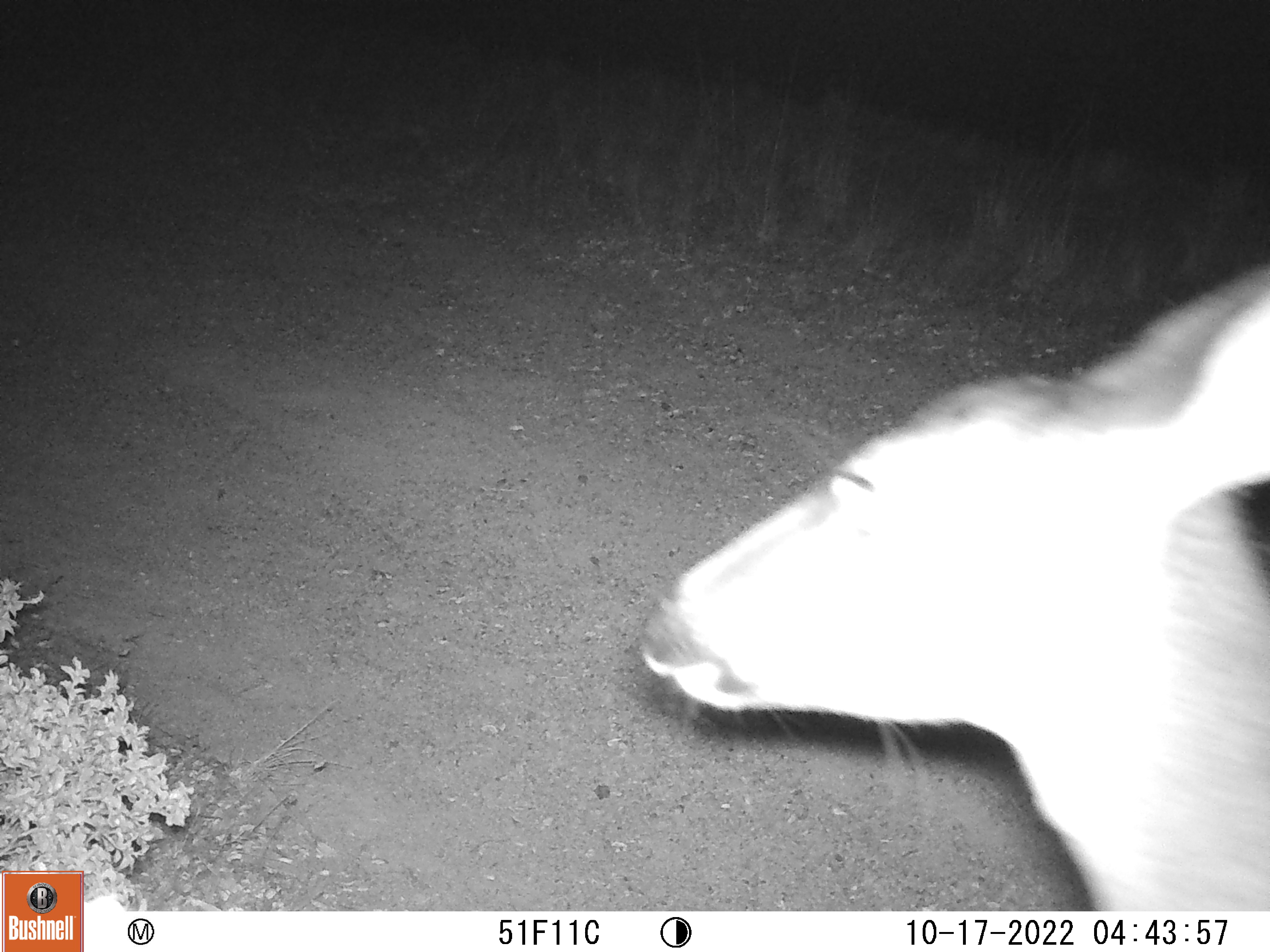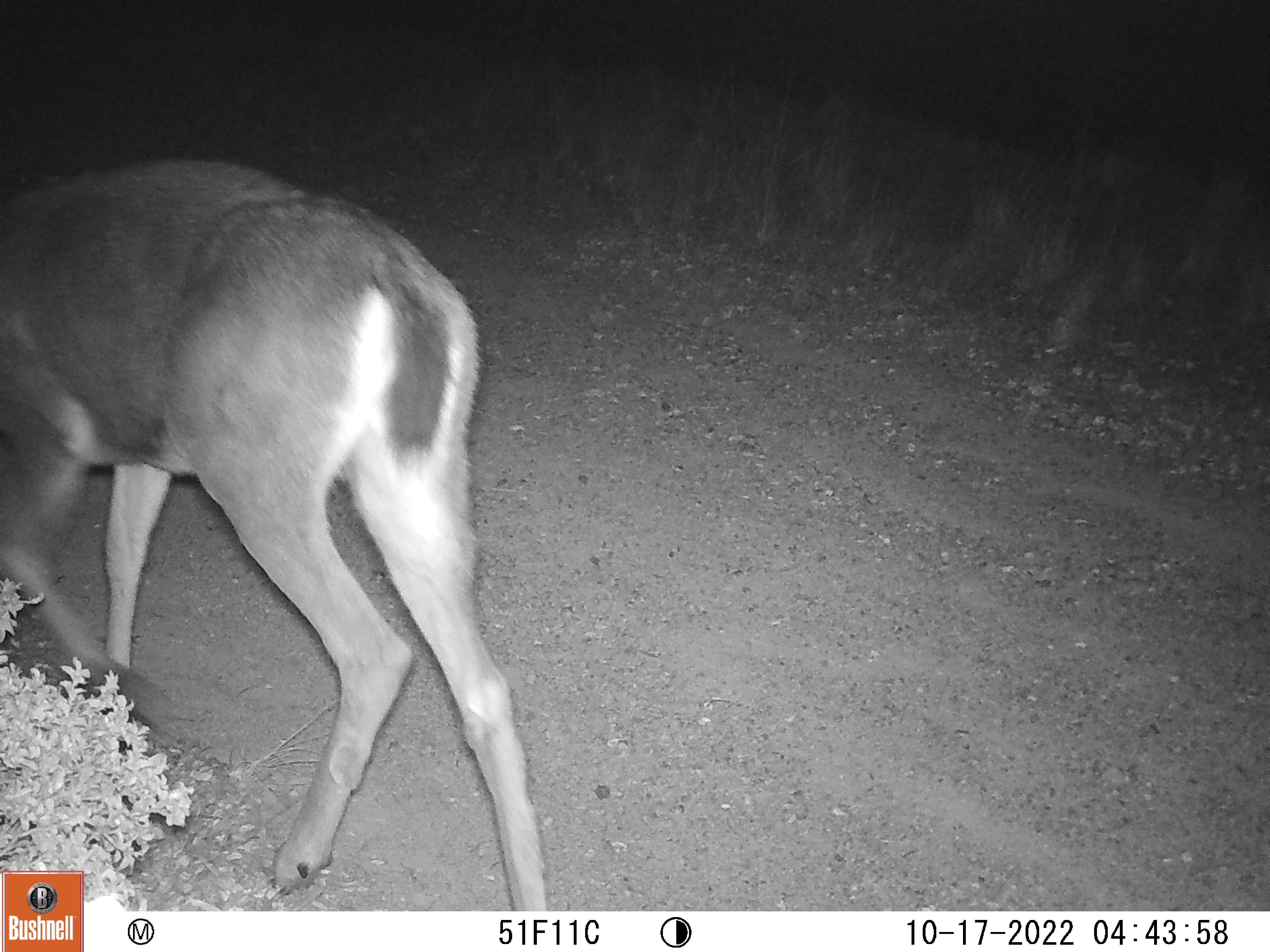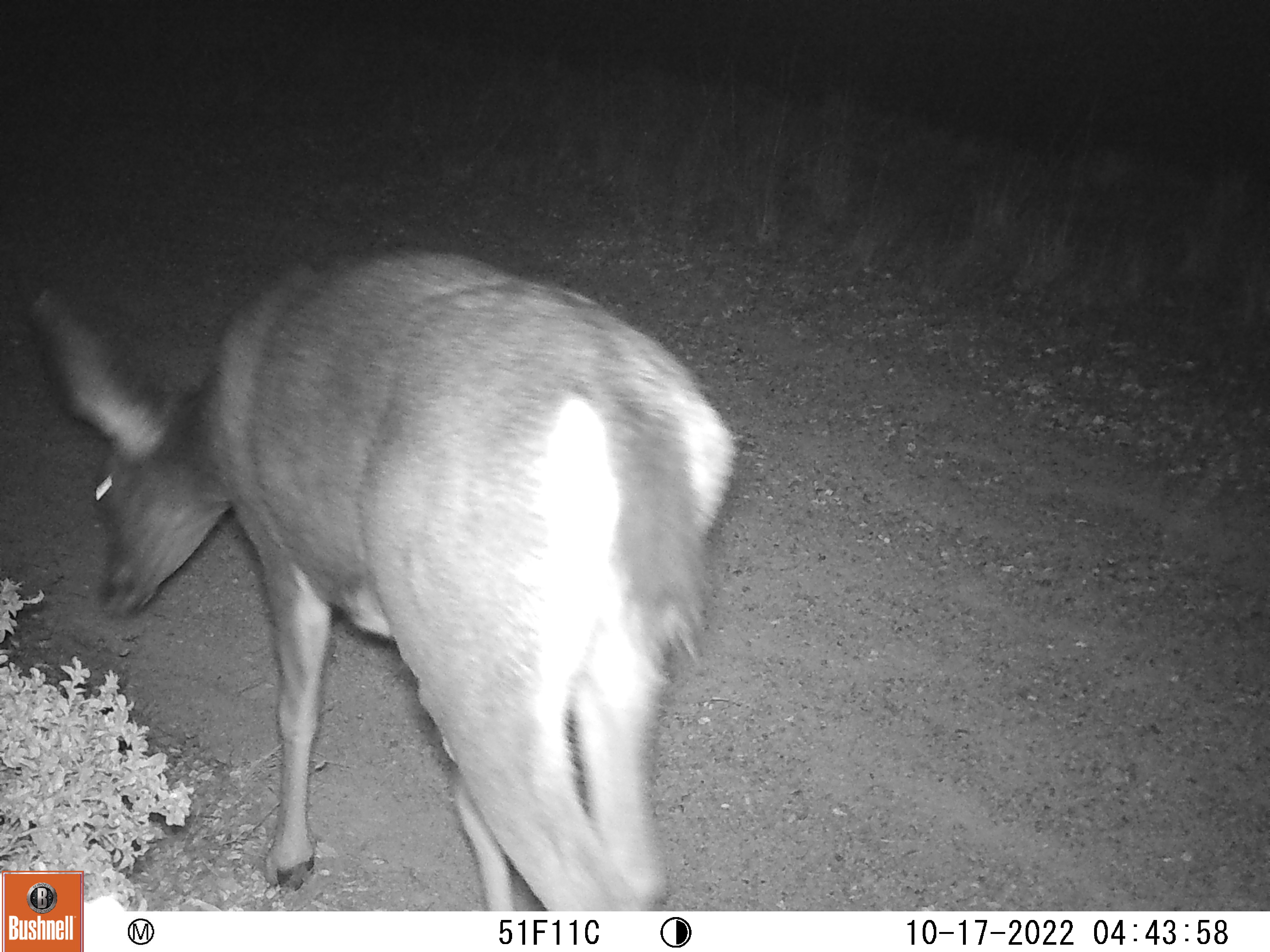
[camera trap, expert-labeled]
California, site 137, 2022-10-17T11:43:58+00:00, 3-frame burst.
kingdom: Animalia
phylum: Chordata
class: Mammalia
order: Artiodactyla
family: Cervidae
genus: Odocoileus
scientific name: Odocoileus hemionus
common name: mule deer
Mule deer (Odocoileus hemionus).